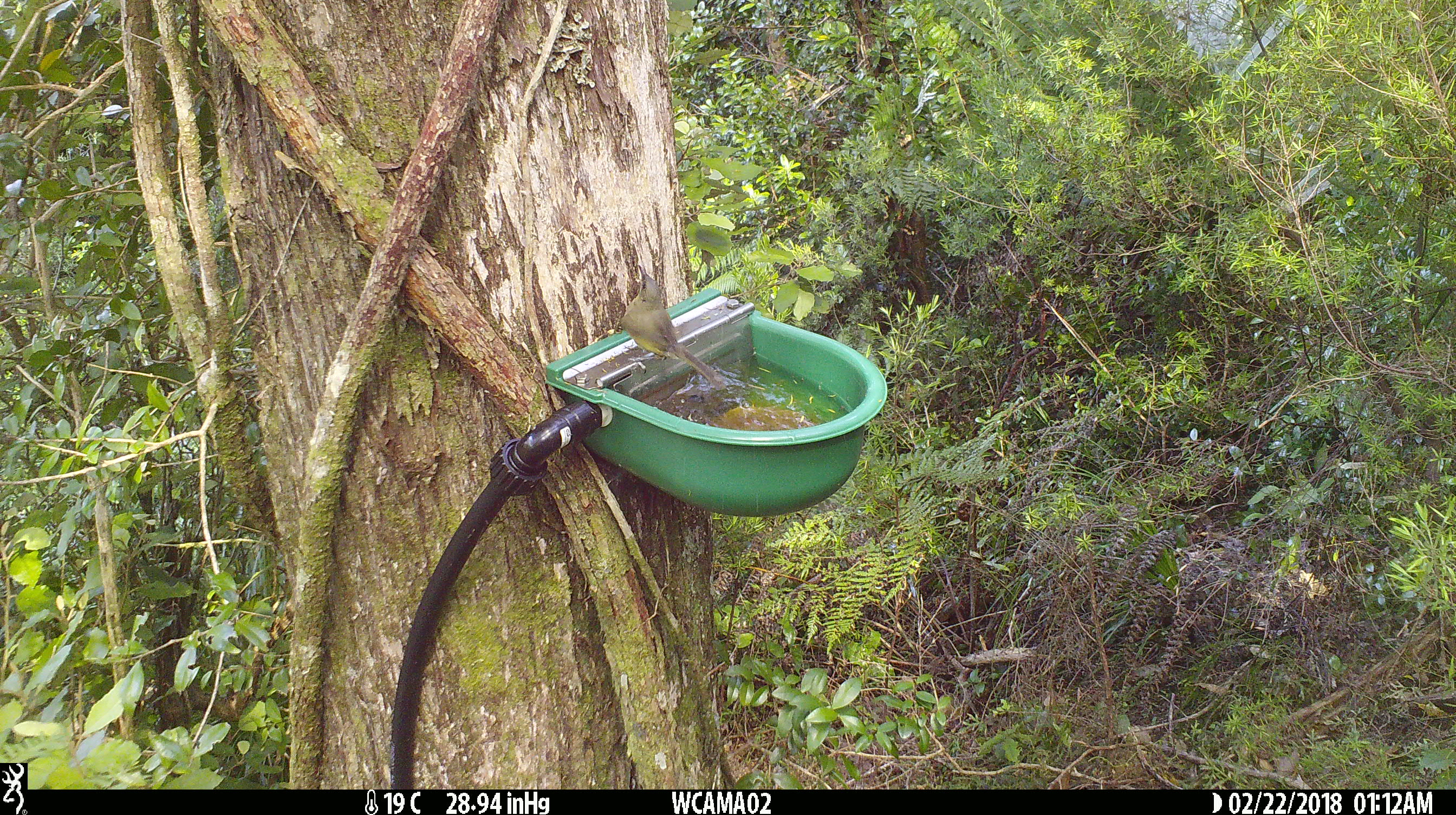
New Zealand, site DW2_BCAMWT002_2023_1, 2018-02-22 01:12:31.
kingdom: Animalia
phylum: Chordata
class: Aves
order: Passeriformes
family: Meliphagidae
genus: Anthornis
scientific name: Anthornis melanura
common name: new zealand bellbird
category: bellbird